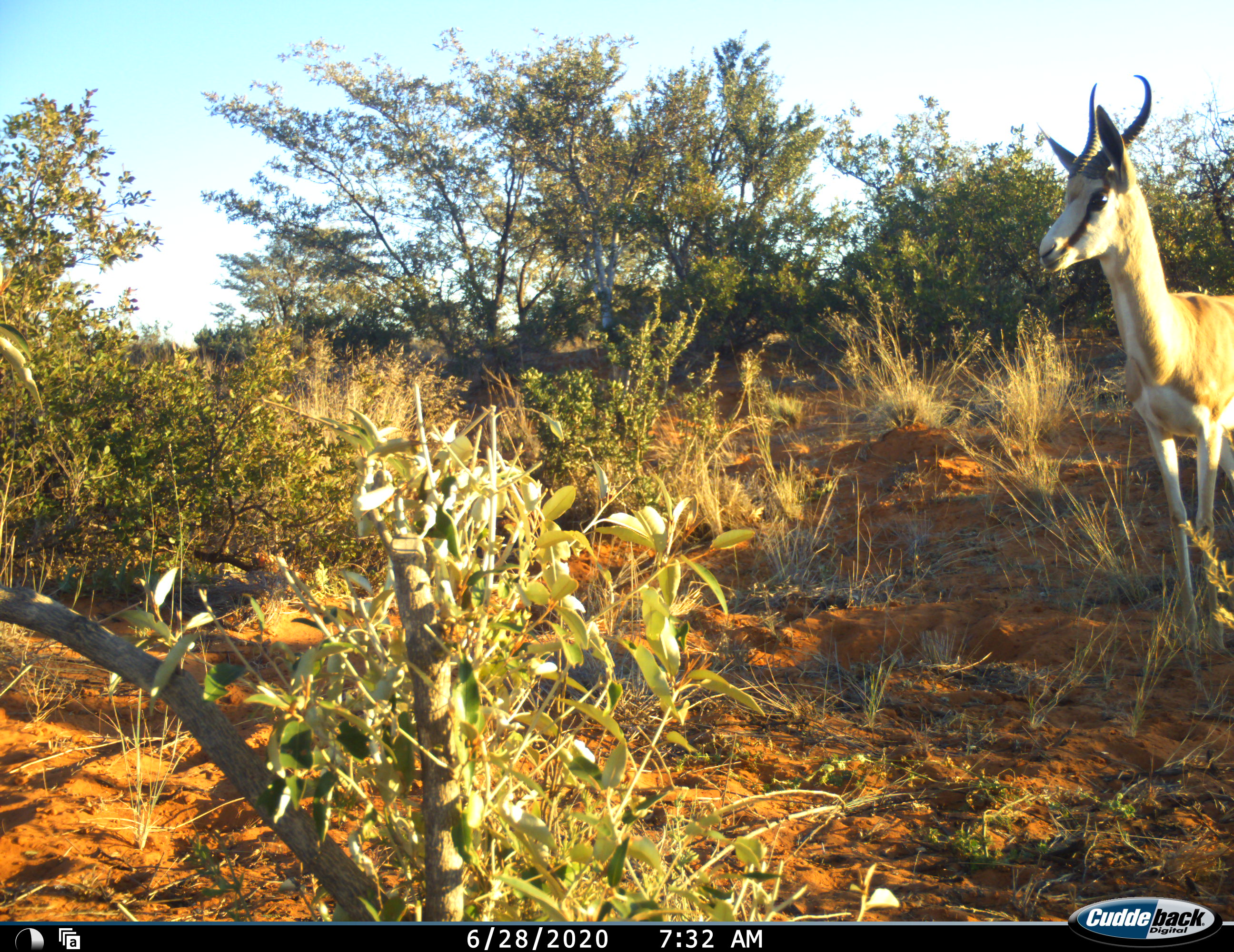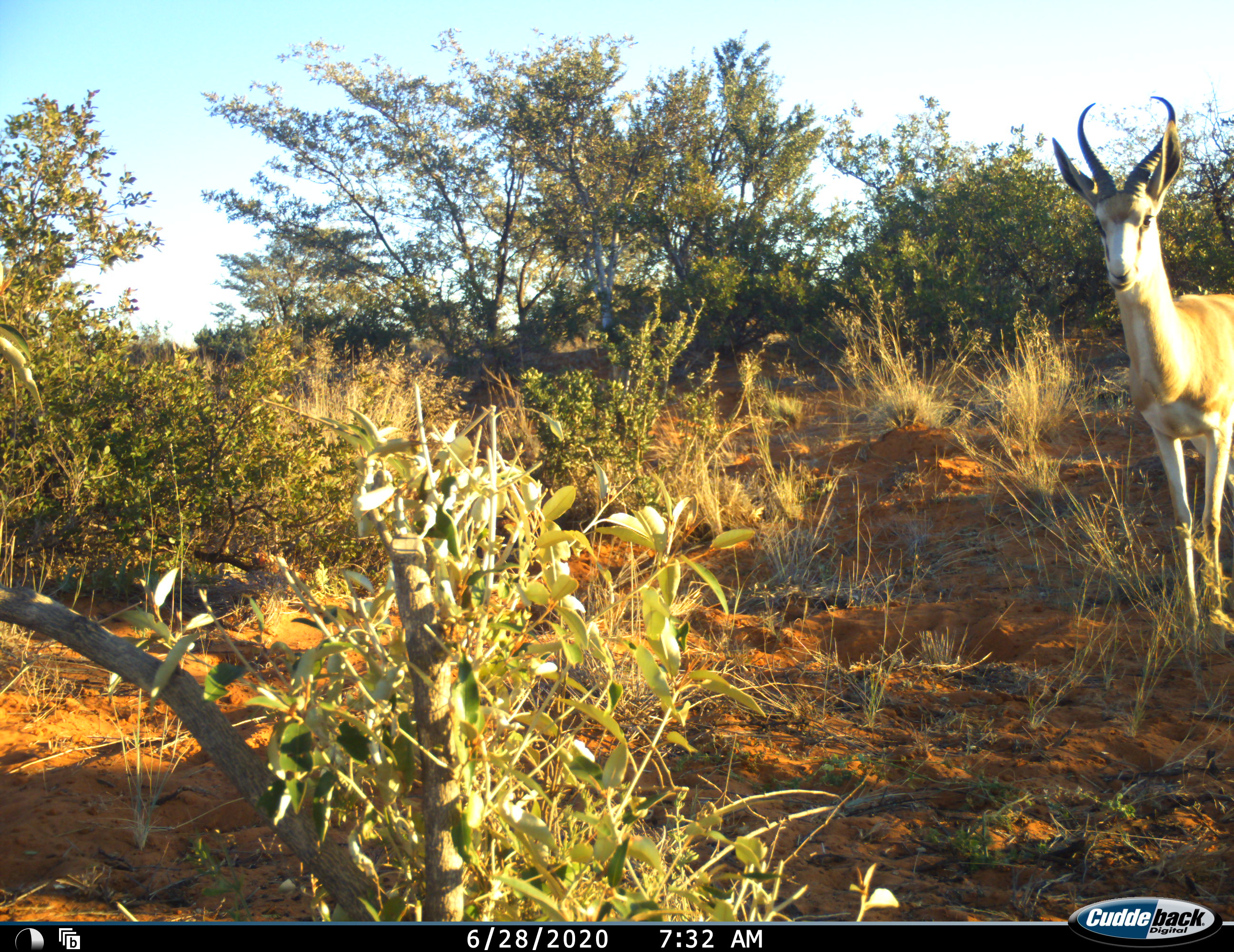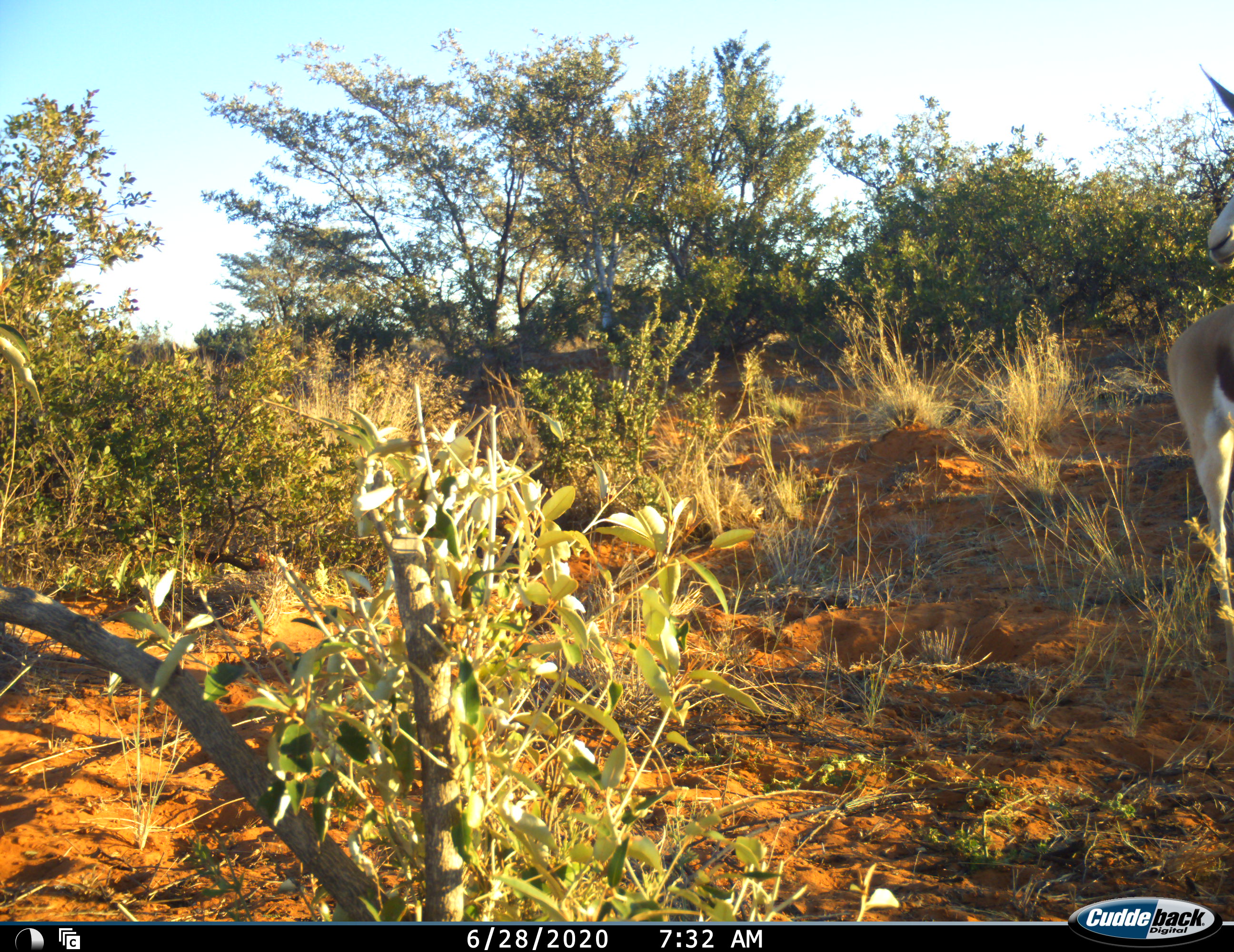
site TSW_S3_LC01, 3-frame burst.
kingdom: Animalia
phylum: Chordata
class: Mammalia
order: Artiodactyla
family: Bovidae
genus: Antidorcas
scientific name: Antidorcas marsupialis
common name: springbok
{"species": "springbok (Antidorcas marsupialis)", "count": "1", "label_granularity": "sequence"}